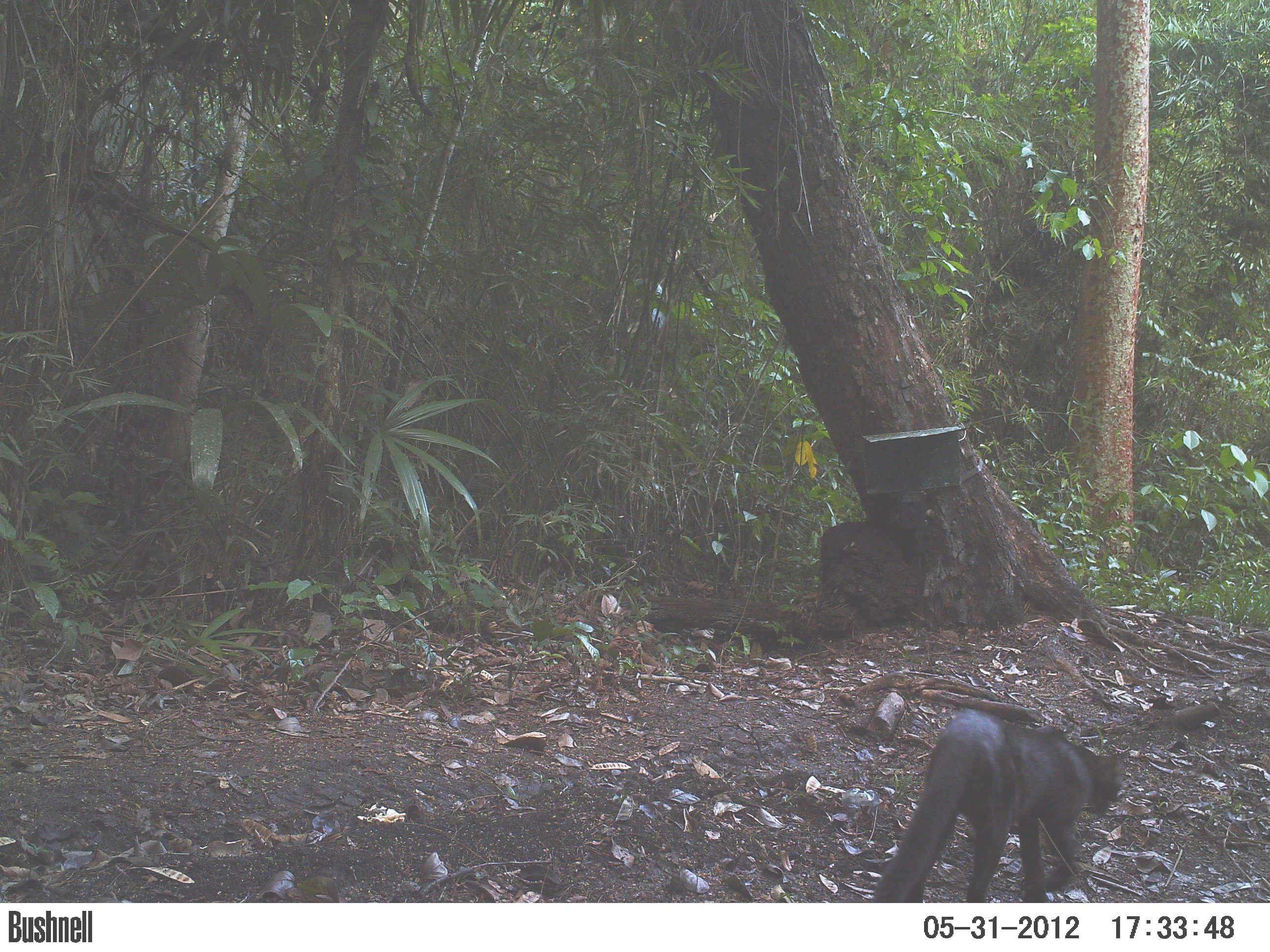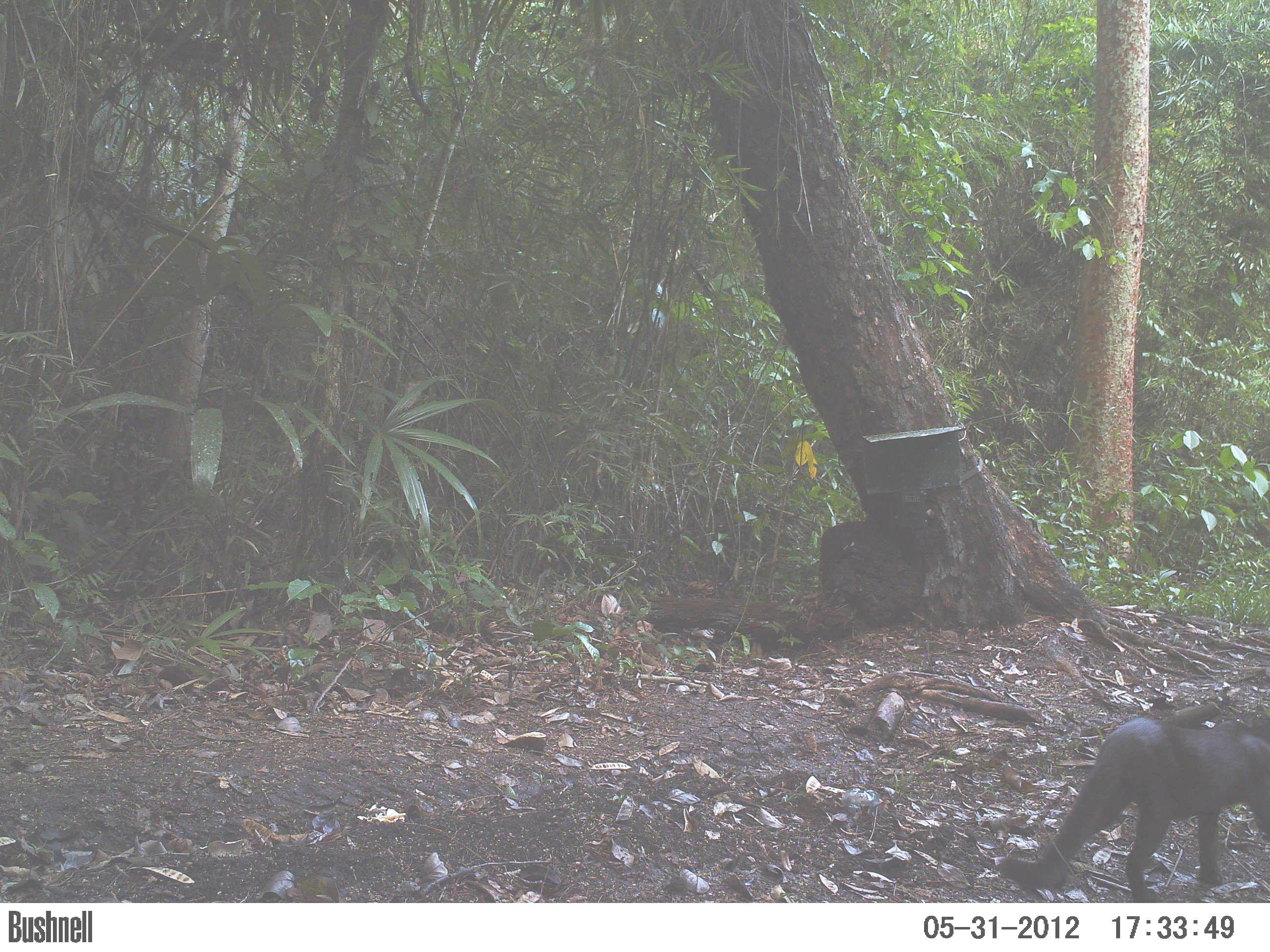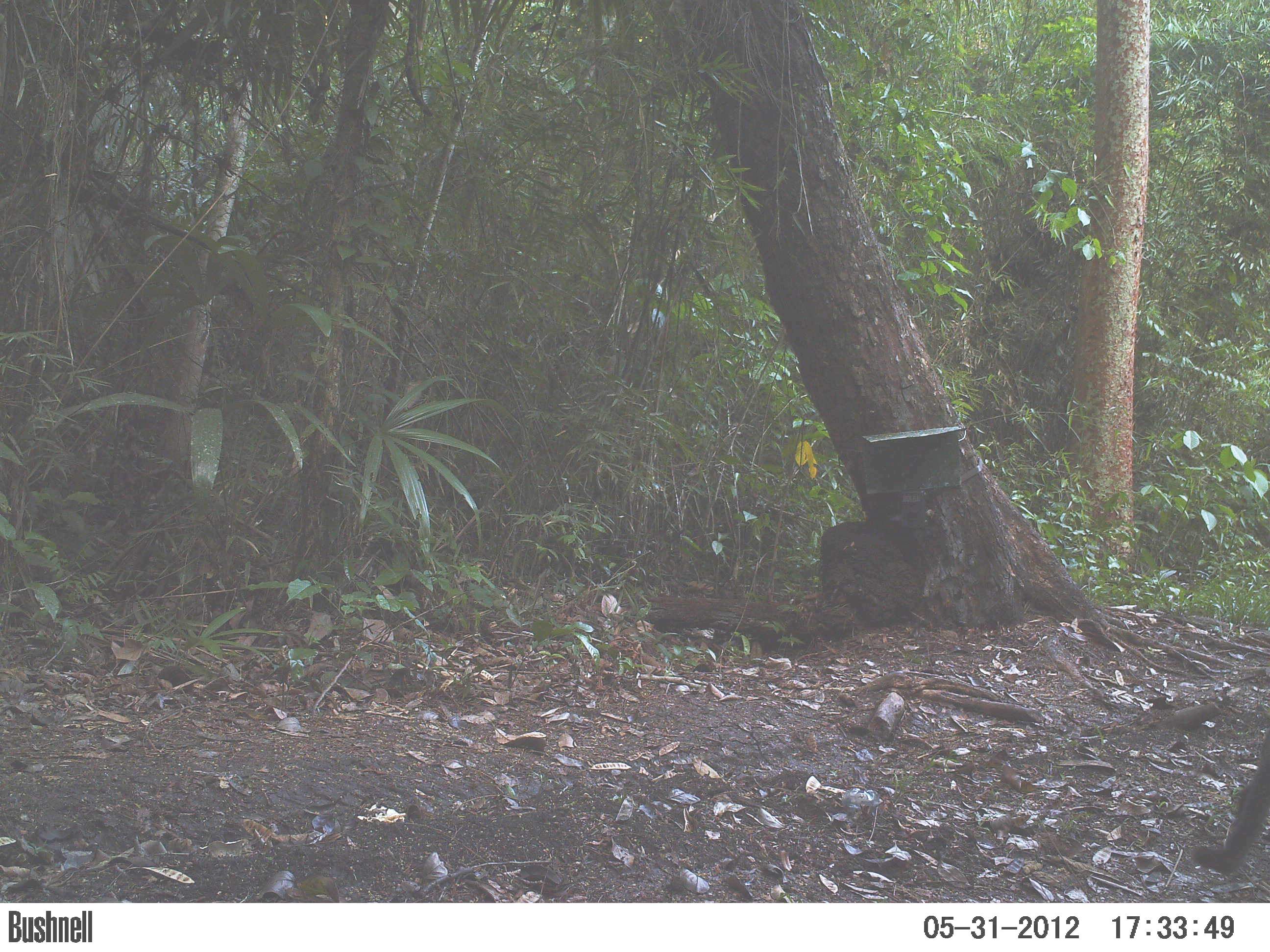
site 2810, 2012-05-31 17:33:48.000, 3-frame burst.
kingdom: Animalia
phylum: Chordata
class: Mammalia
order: Carnivora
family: Felidae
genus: Herpailurus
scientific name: Herpailurus yagouaroundi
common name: jaguarundi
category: puma yagouaroundi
Puma yagouaroundi (jaguarundi) (Herpailurus yagouaroundi), count 1, age adult.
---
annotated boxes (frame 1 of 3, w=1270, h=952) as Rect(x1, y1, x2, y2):
puma yagouaroundi: Rect(869, 707, 1125, 903)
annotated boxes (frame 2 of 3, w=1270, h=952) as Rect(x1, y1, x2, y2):
puma yagouaroundi: Rect(991, 715, 1270, 903)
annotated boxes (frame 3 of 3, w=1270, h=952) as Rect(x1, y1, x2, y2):
puma yagouaroundi: Rect(1187, 720, 1270, 883)